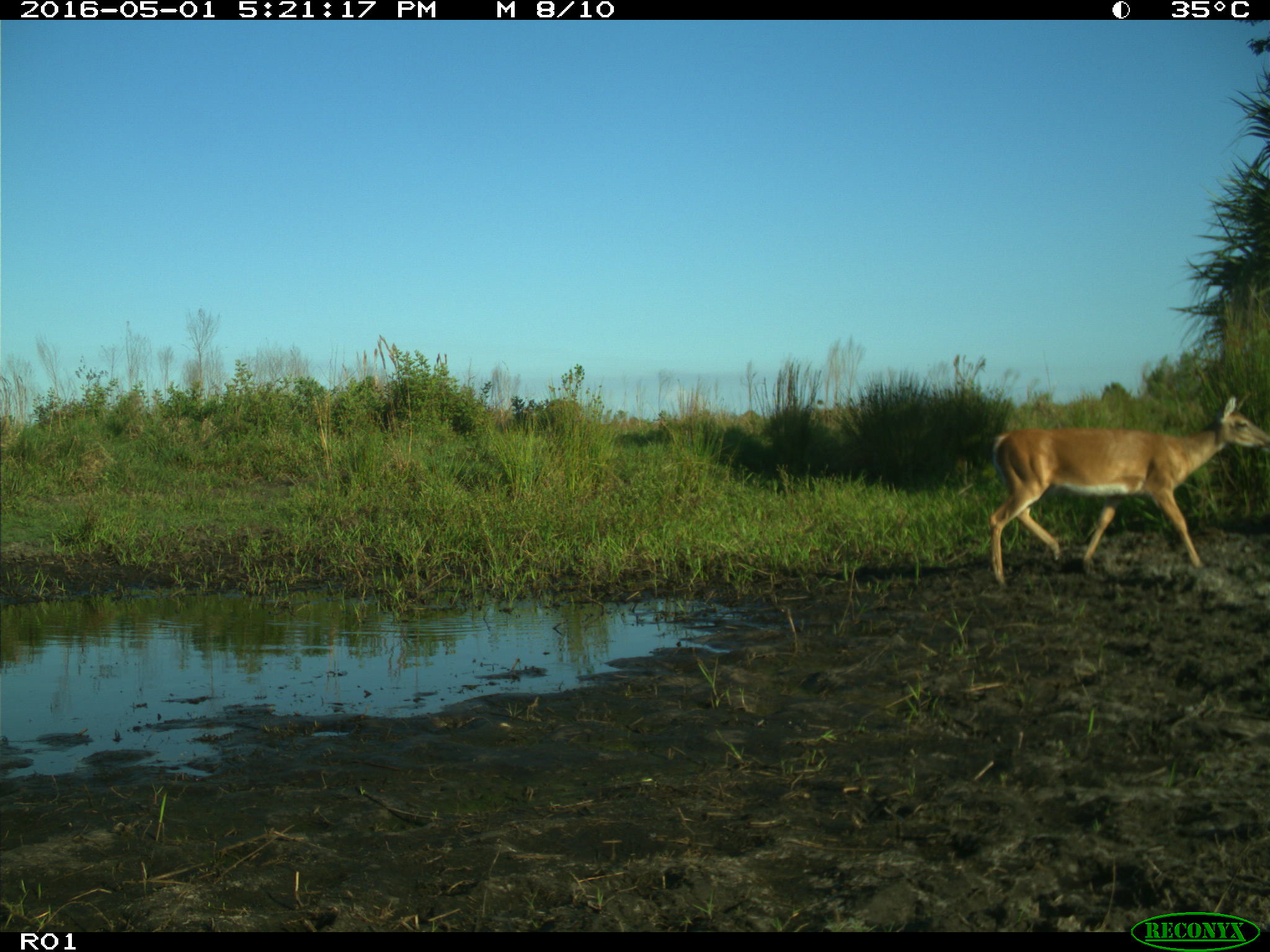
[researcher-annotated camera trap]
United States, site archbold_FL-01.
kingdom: Animalia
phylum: Chordata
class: Mammalia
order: Artiodactyla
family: Cervidae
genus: Odocoileus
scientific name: Odocoileus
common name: deer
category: unidentified deer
Unidentified deer (deer) (Odocoileus).